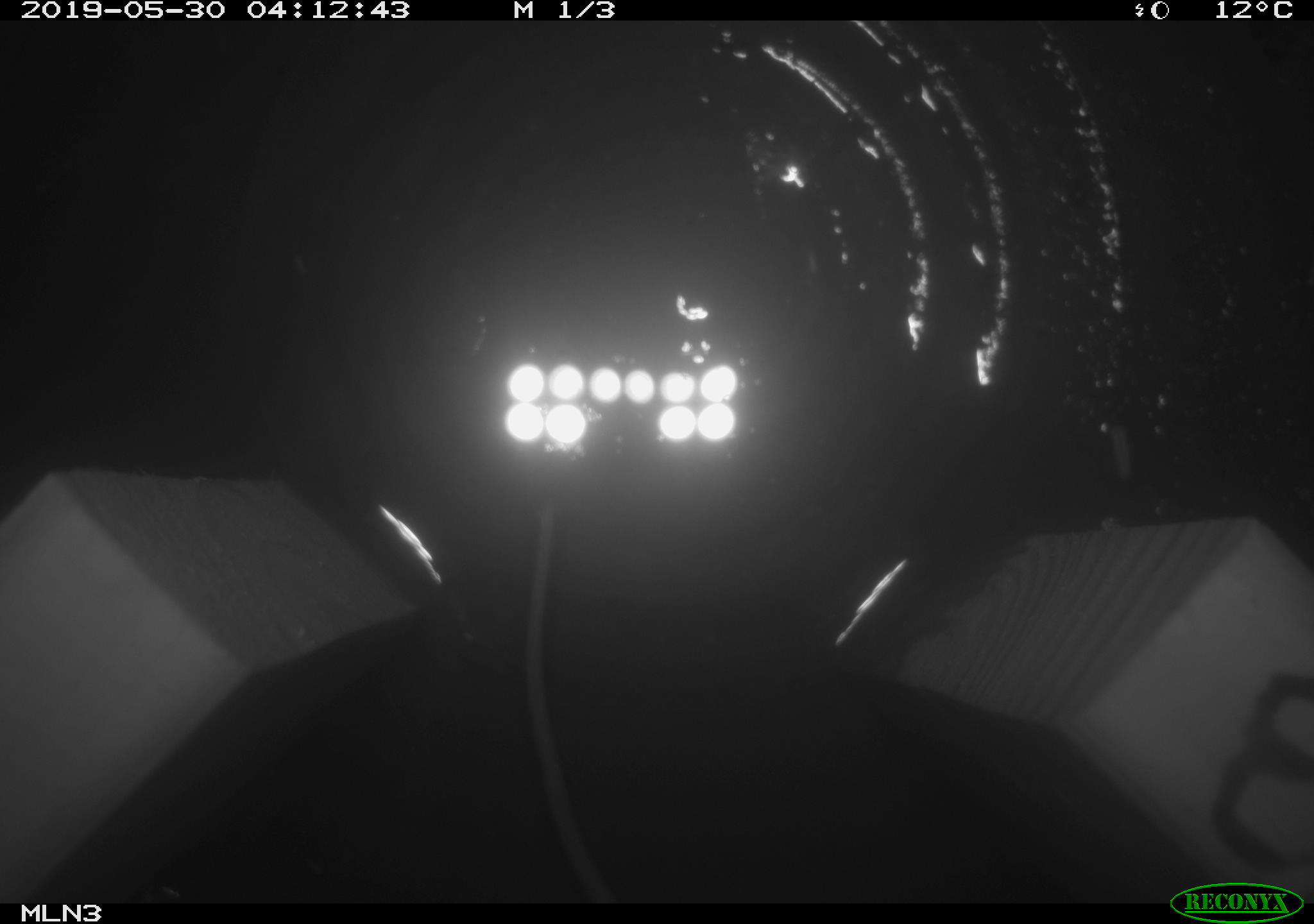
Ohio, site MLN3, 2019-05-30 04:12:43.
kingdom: Animalia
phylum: Chordata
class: Mammalia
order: Rodentia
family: Cricetidae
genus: Peromyscus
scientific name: Peromyscus leucopus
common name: white-footed mouse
White-footed mouse (Peromyscus leucopus).